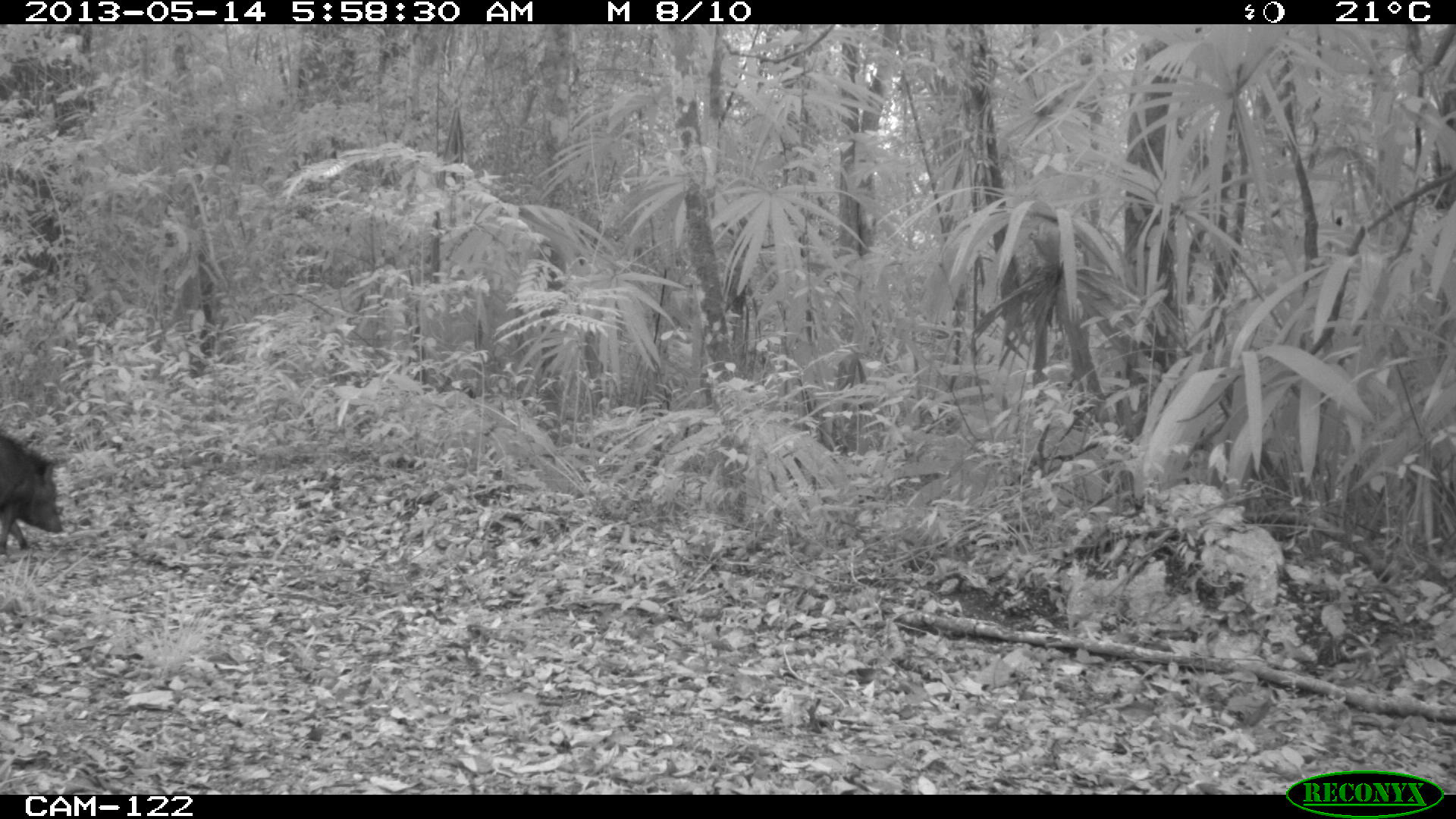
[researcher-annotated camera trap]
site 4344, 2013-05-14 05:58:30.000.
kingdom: Animalia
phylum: Chordata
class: Mammalia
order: Artiodactyla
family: Tayassuidae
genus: Pecari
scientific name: Pecari tajacu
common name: collared peccary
Pecari tajacu (collared peccary), count 1.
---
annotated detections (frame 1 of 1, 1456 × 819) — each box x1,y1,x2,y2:
pecari tajacu: 0,429,62,551